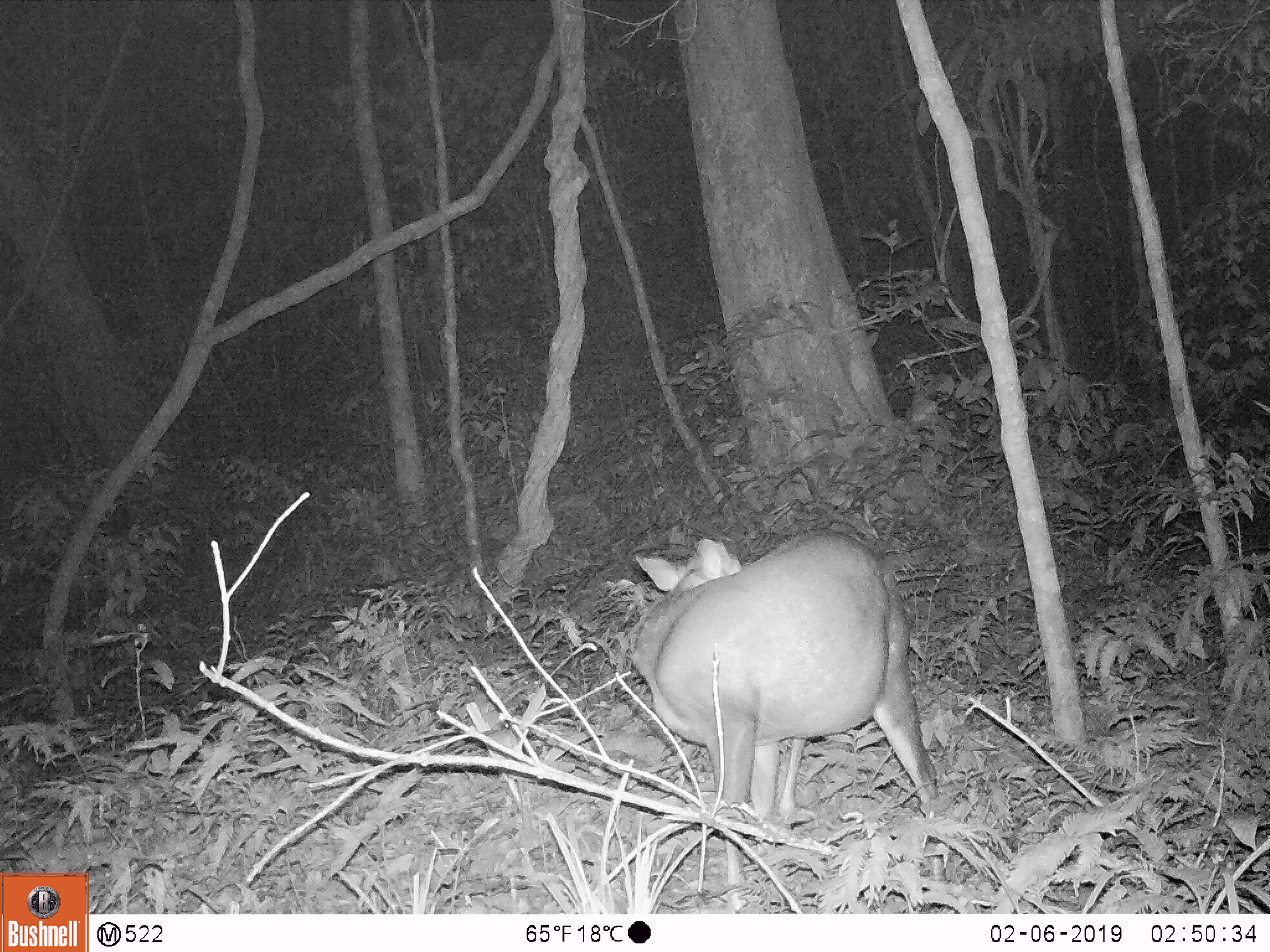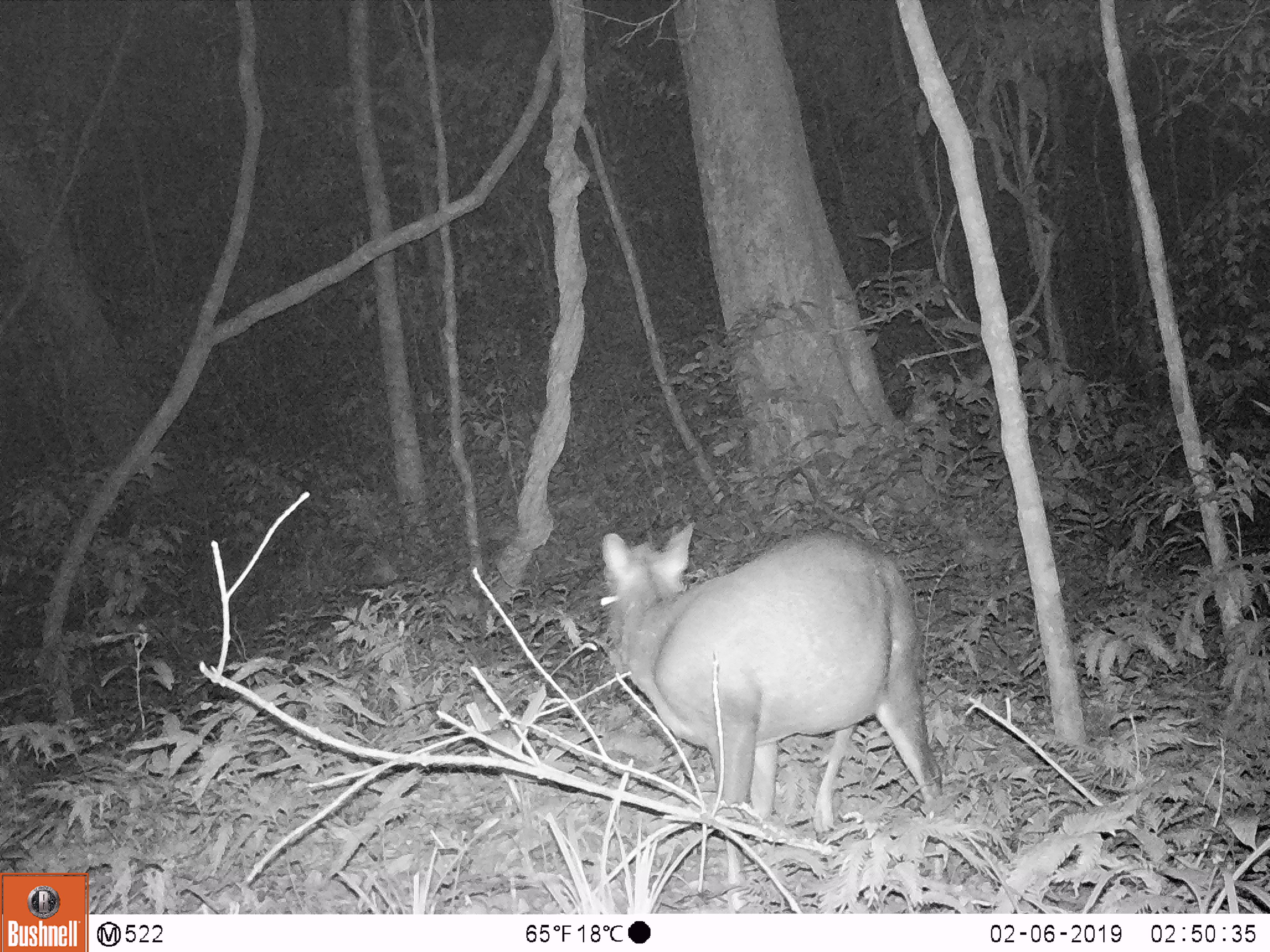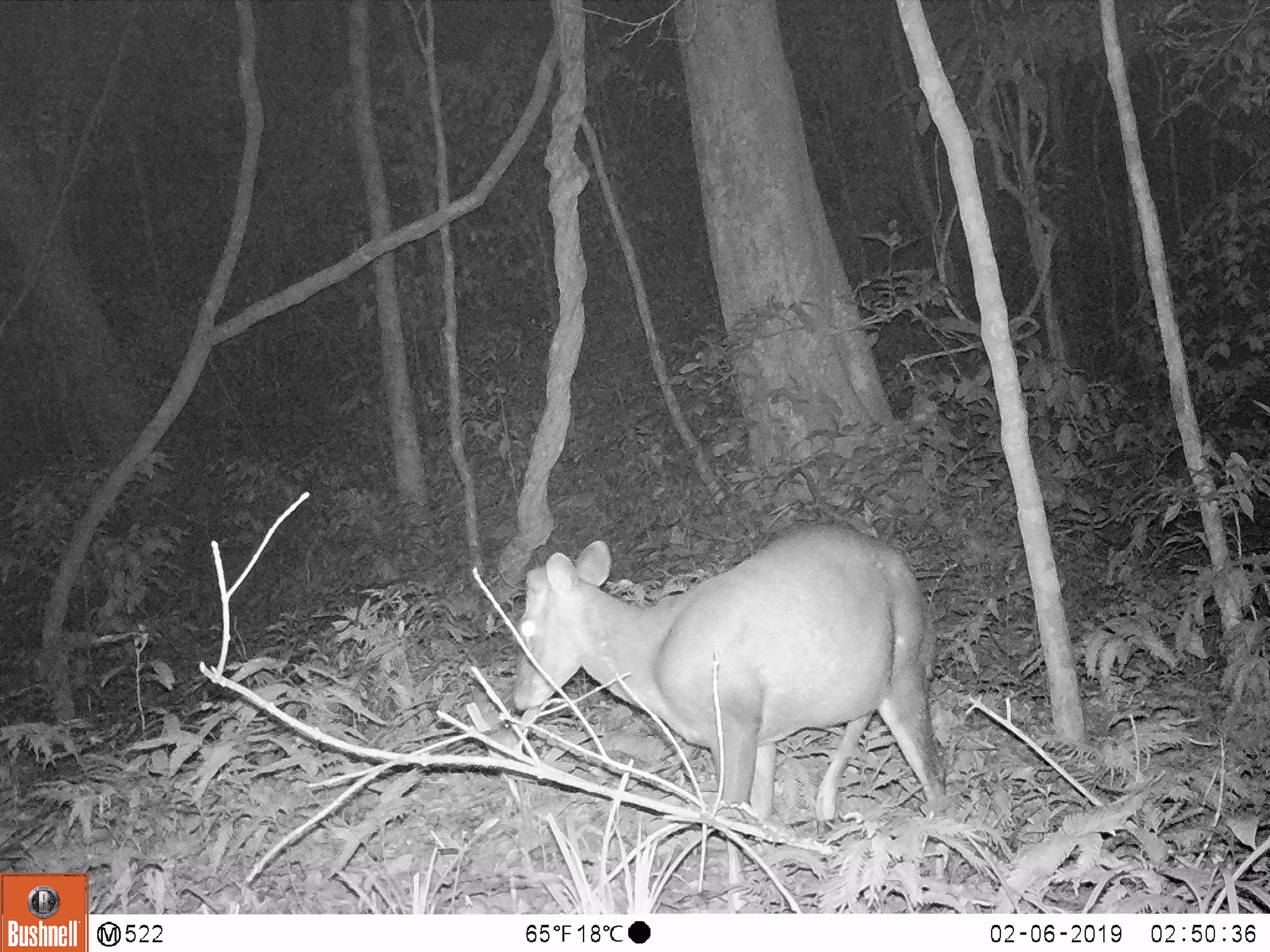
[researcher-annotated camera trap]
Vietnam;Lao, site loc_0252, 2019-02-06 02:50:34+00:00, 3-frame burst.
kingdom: Animalia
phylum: Chordata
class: Mammalia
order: Artiodactyla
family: Cervidae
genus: Muntiacus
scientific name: Muntiacus rooseveltorum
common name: roosevelt's muntjac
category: roosevelts muntjac group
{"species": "roosevelts muntjac group (roosevelt's muntjac) (Muntiacus rooseveltorum)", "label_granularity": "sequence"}